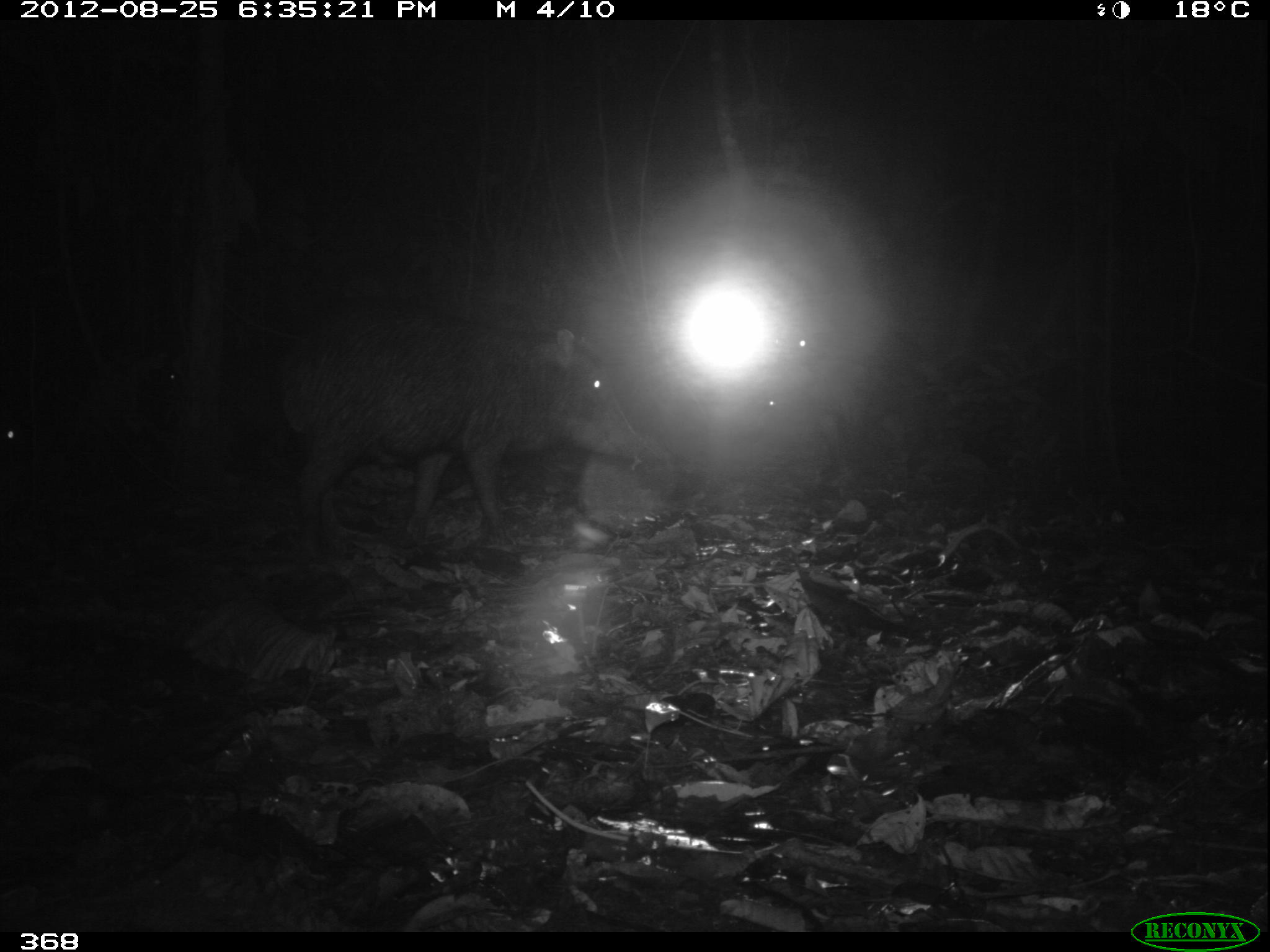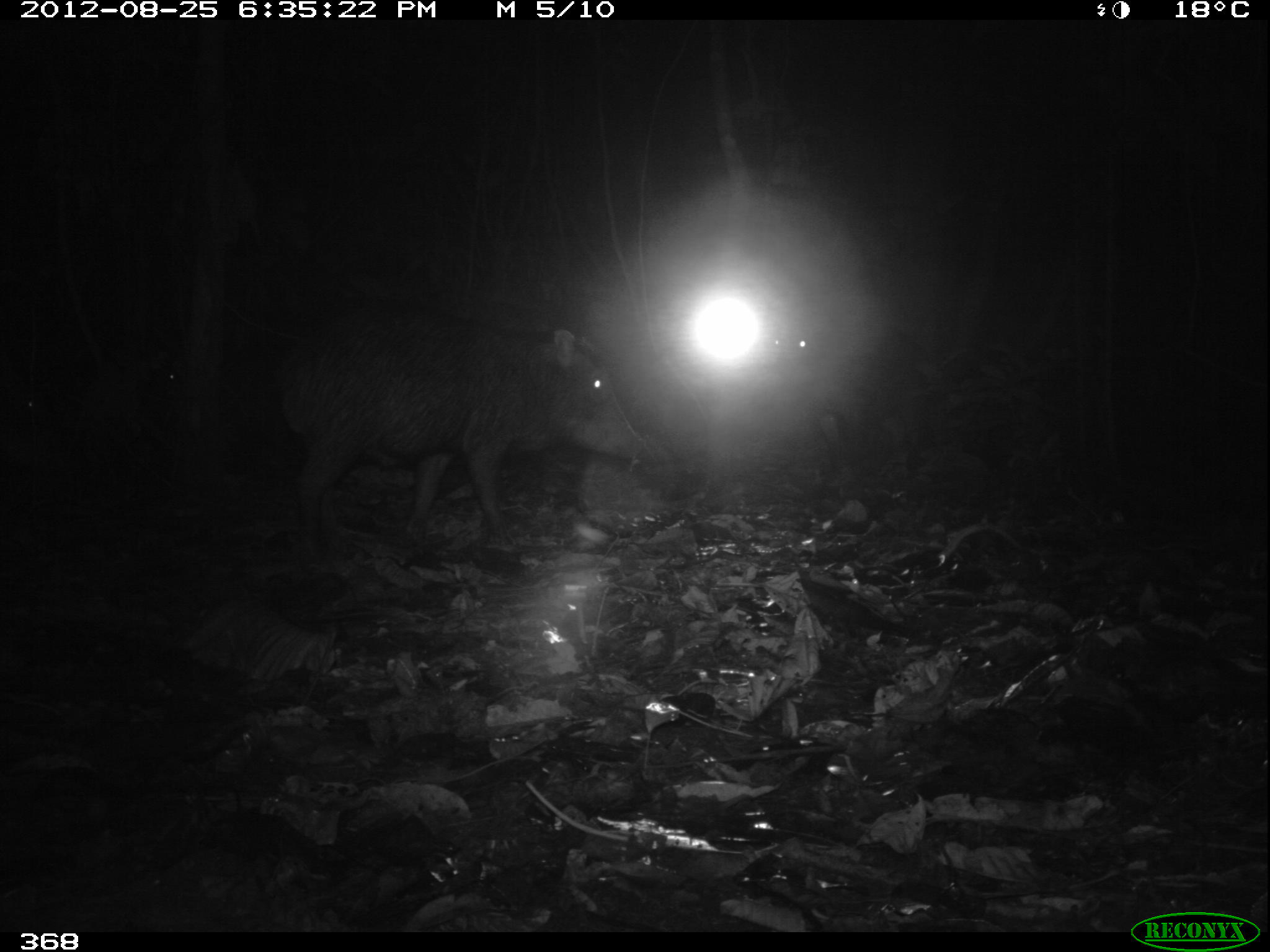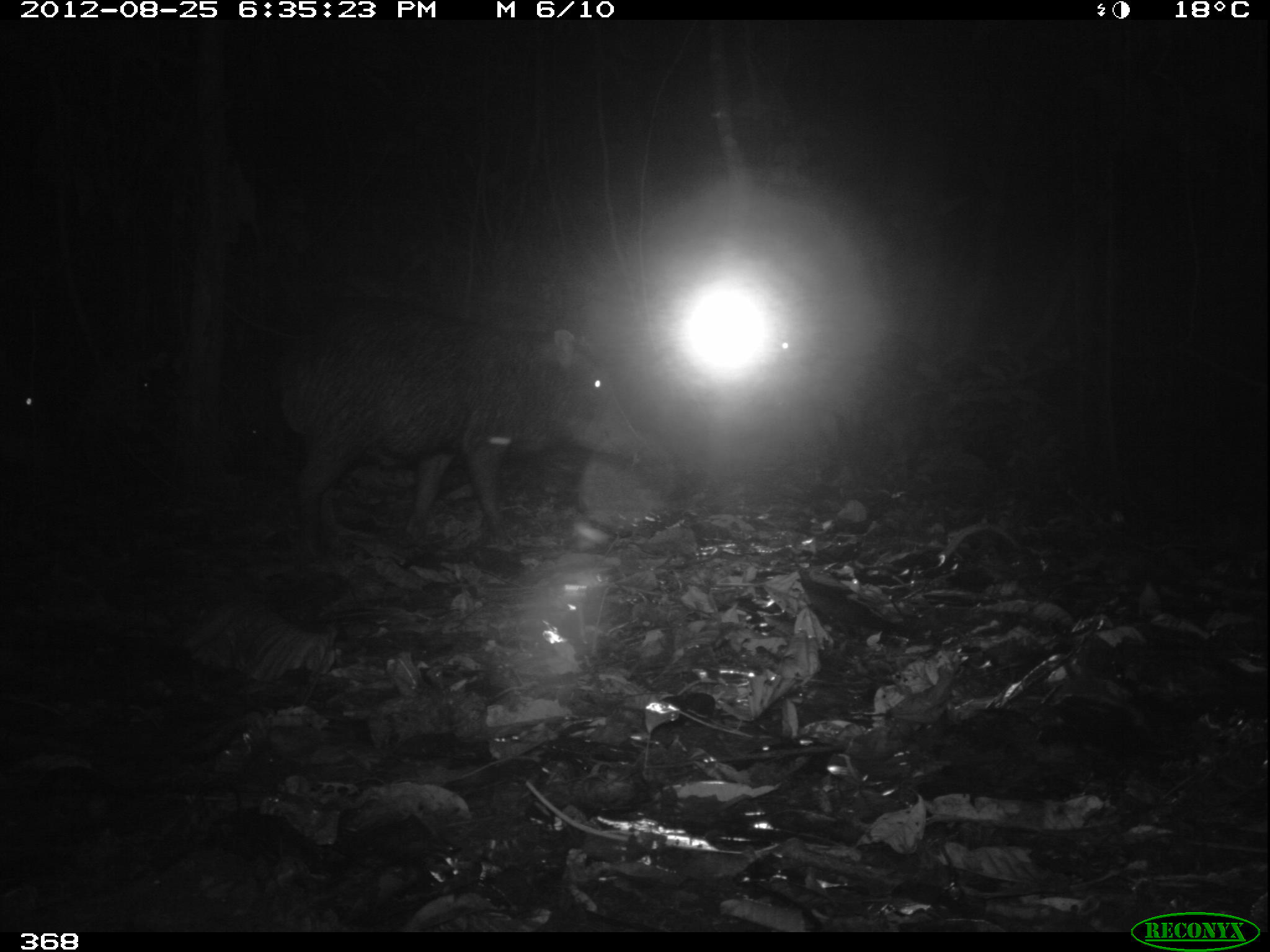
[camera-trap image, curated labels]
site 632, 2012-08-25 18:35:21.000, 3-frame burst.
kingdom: Animalia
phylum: Chordata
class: Mammalia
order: Artiodactyla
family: Tayassuidae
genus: Tayassu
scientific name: Tayassu pecari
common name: white-lipped peccary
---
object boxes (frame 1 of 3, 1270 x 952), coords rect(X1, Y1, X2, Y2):
tayassu pecari: rect(271, 298, 657, 558); rect(763, 334, 930, 477)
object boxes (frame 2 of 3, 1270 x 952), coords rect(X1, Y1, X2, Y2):
tayassu pecari: rect(268, 302, 655, 546); rect(753, 316, 948, 483)